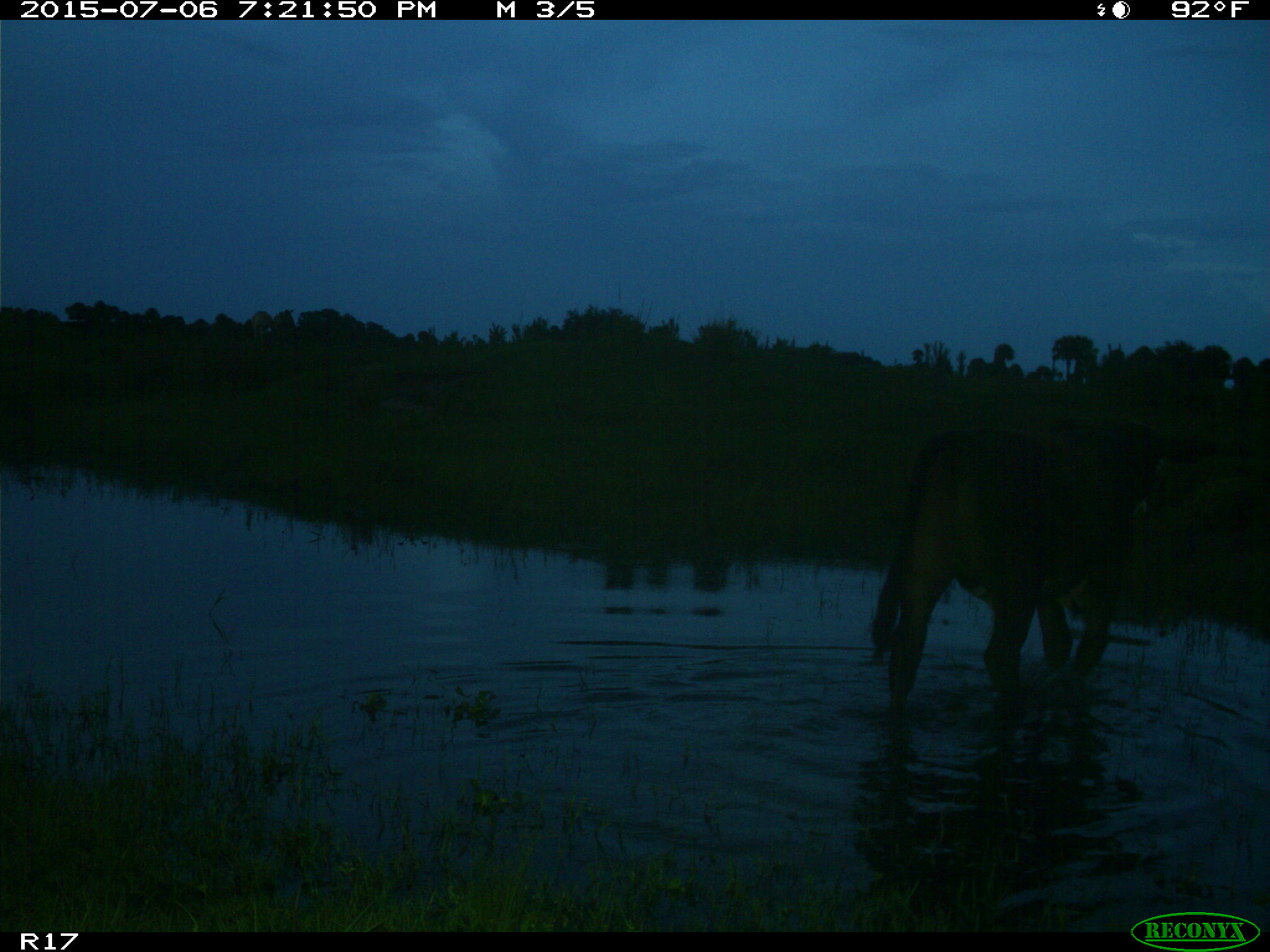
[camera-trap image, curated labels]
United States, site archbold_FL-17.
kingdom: Animalia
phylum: Chordata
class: Mammalia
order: Artiodactyla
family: Bovidae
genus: Bos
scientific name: Bos taurus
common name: domestic cow